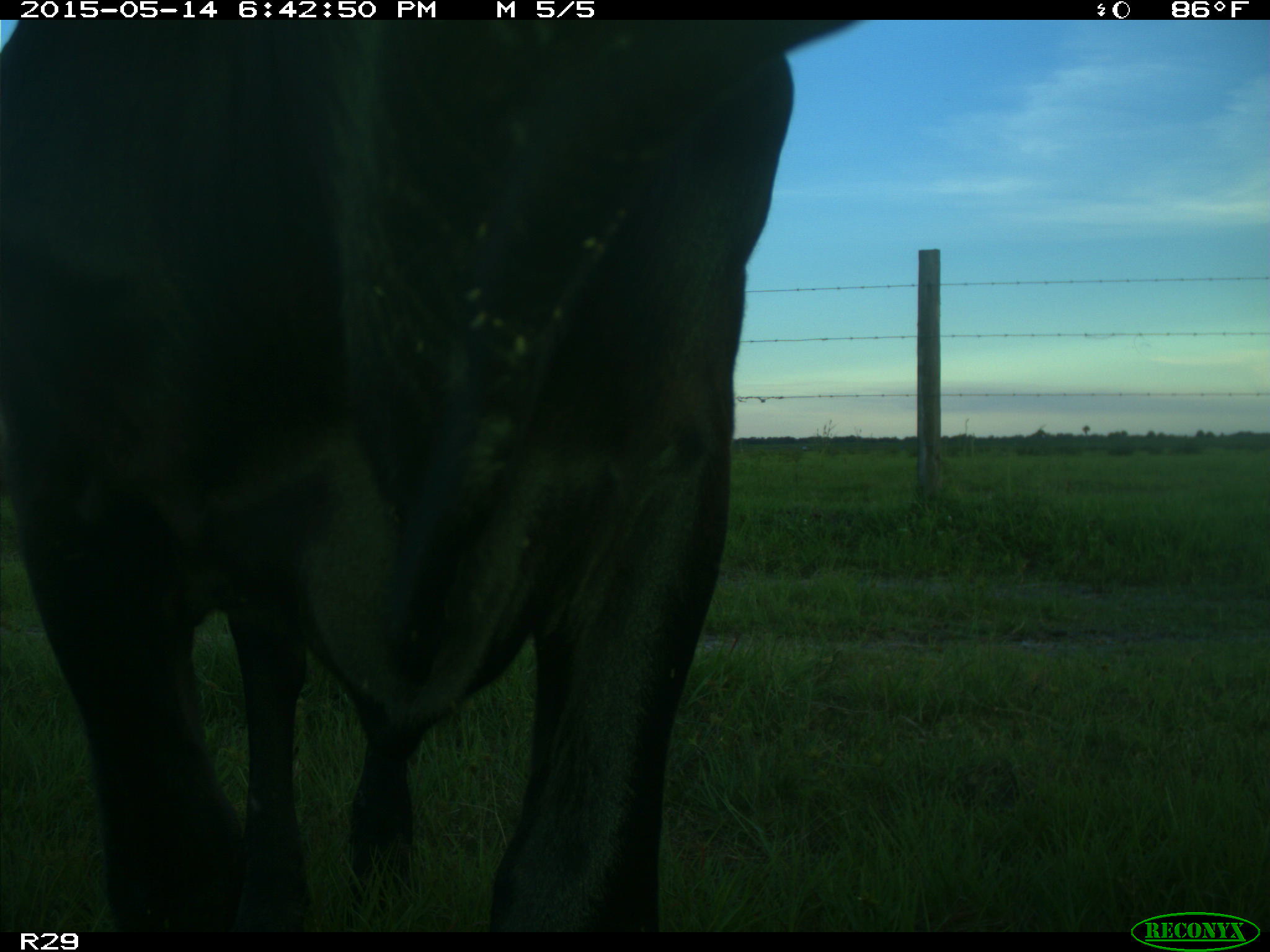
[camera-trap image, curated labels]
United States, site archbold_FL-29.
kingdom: Animalia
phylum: Chordata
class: Mammalia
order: Artiodactyla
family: Bovidae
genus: Bos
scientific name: Bos taurus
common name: domestic cow